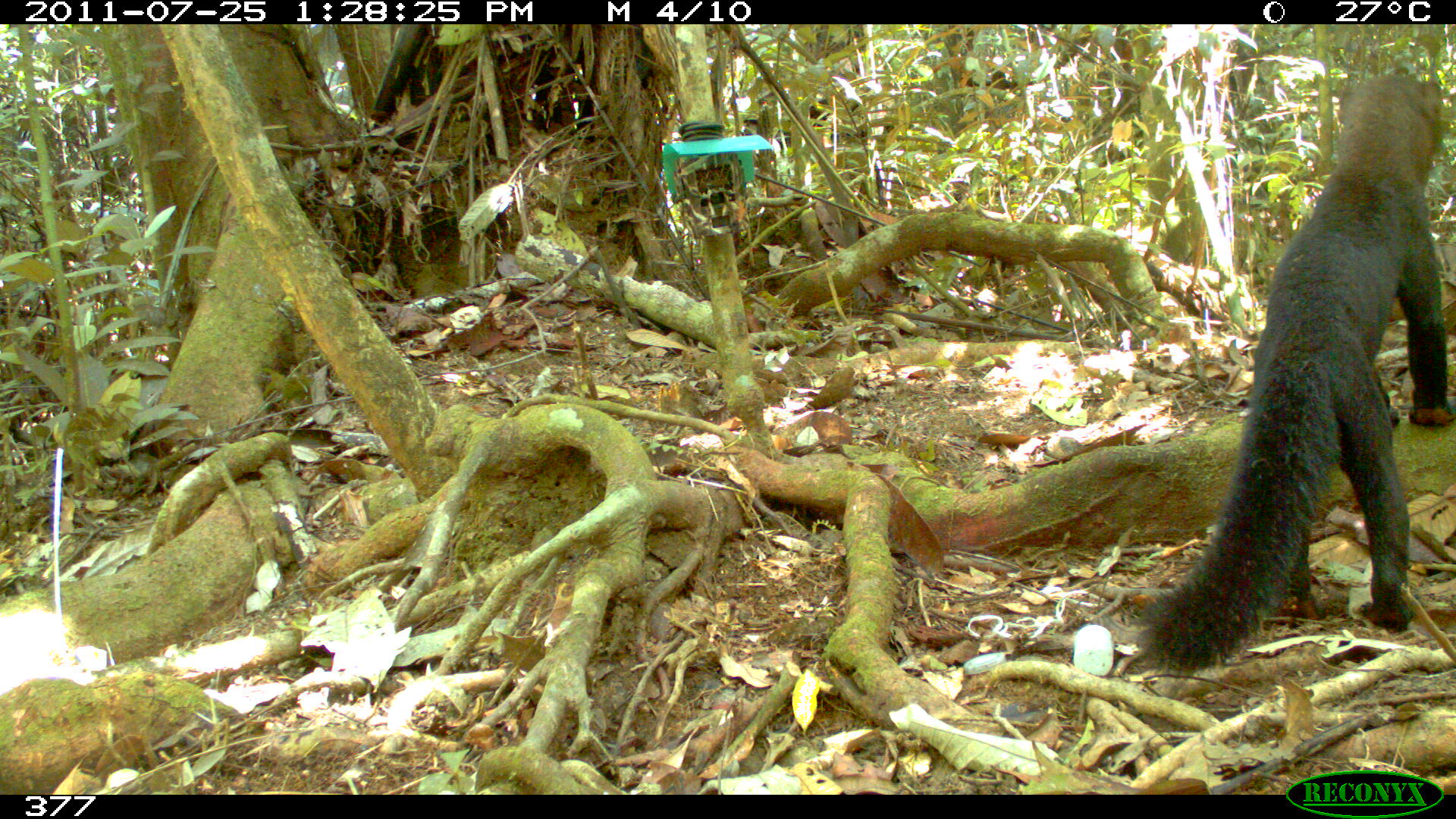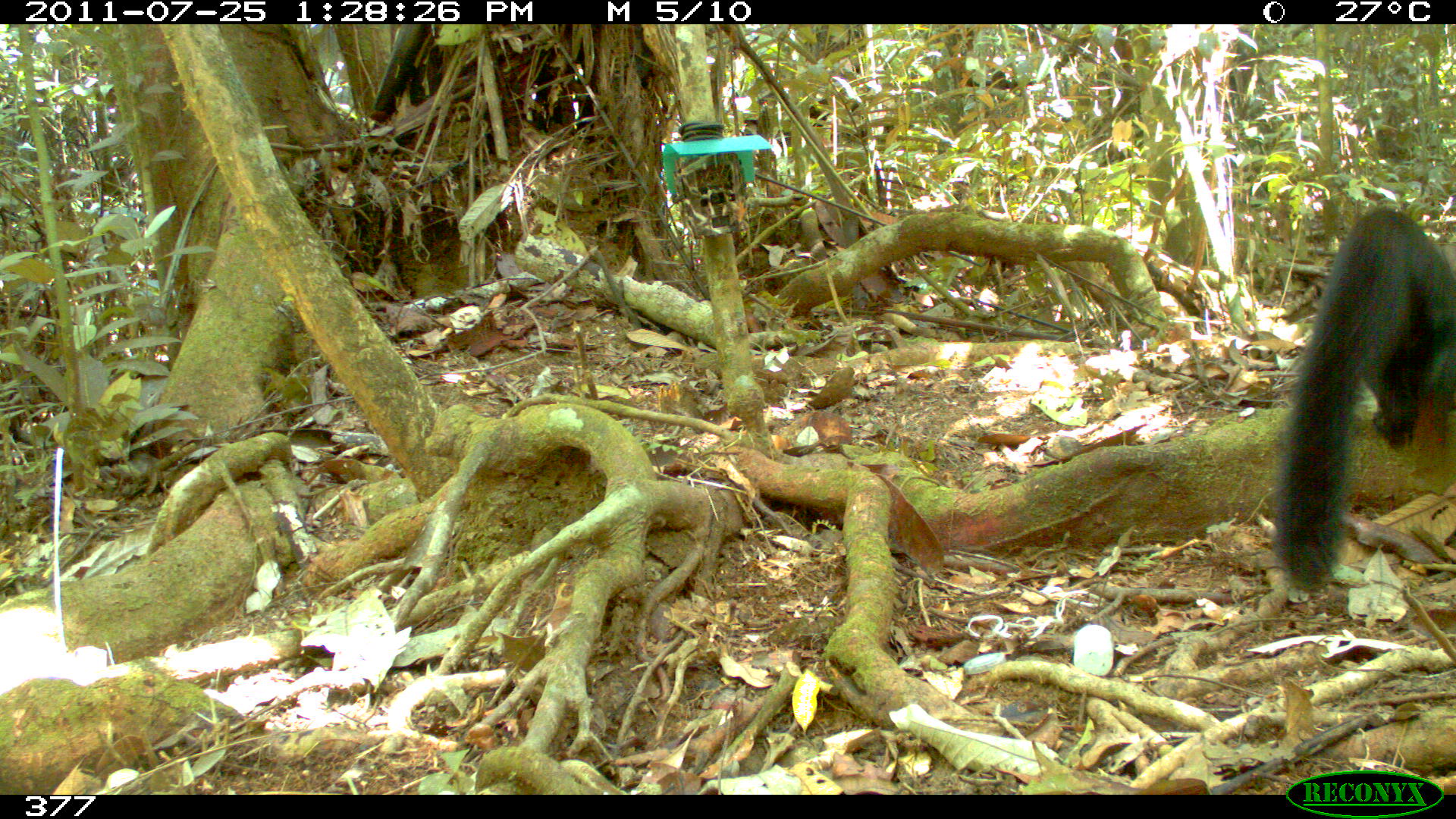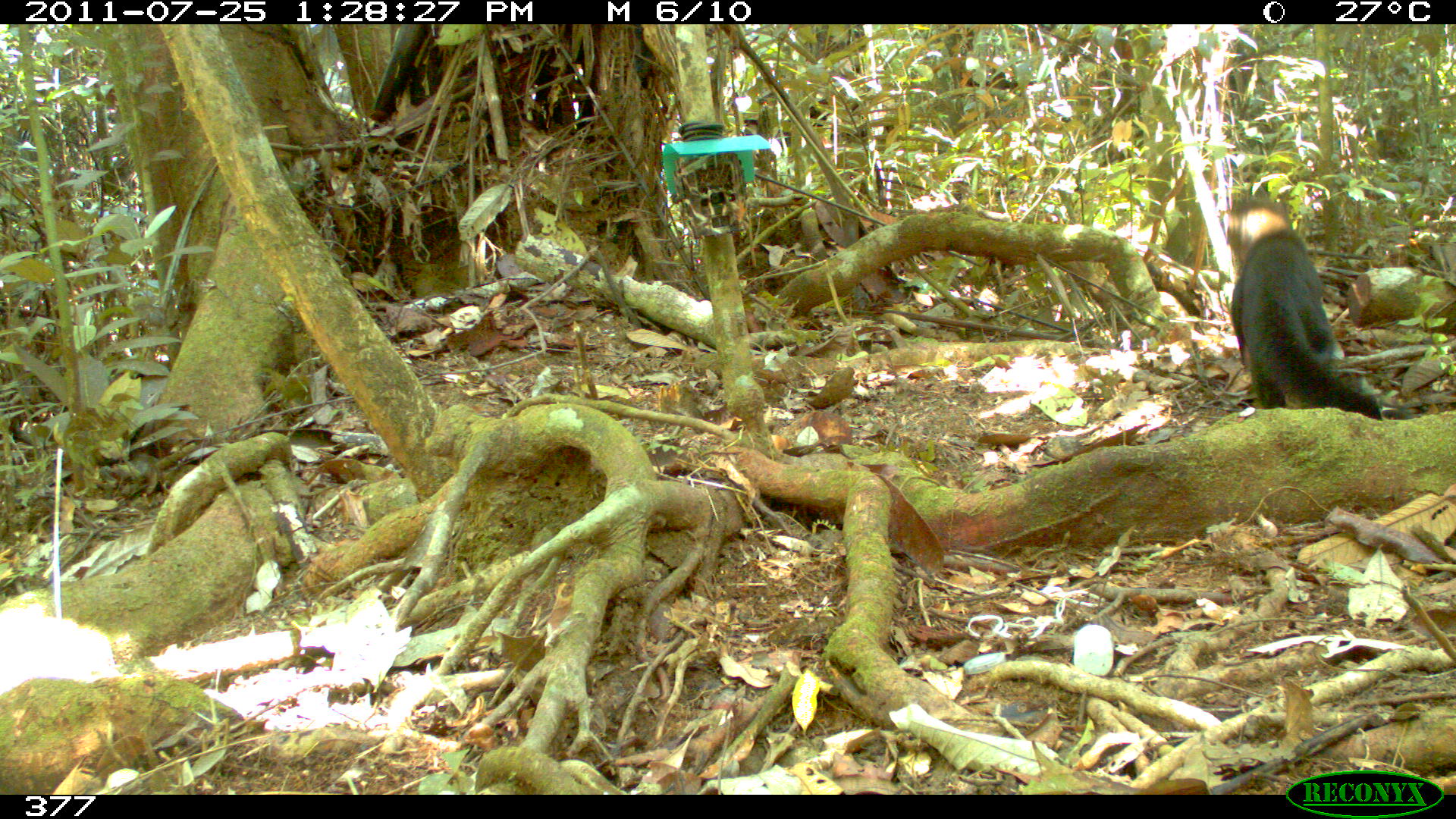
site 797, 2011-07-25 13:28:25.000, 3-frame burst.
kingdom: Animalia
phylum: Chordata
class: Mammalia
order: Carnivora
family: Mustelidae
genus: Eira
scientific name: Eira barbara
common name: tayra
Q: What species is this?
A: Eira barbara (tayra).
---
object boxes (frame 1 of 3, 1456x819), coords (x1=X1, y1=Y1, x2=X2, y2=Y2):
eira barbara: (x1=1131, y1=68, x2=1454, y2=676)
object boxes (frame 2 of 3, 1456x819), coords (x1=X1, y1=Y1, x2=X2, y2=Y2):
eira barbara: (x1=1269, y1=206, x2=1455, y2=591)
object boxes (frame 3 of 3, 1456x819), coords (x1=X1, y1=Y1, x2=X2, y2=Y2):
eira barbara: (x1=1226, y1=195, x2=1379, y2=418)